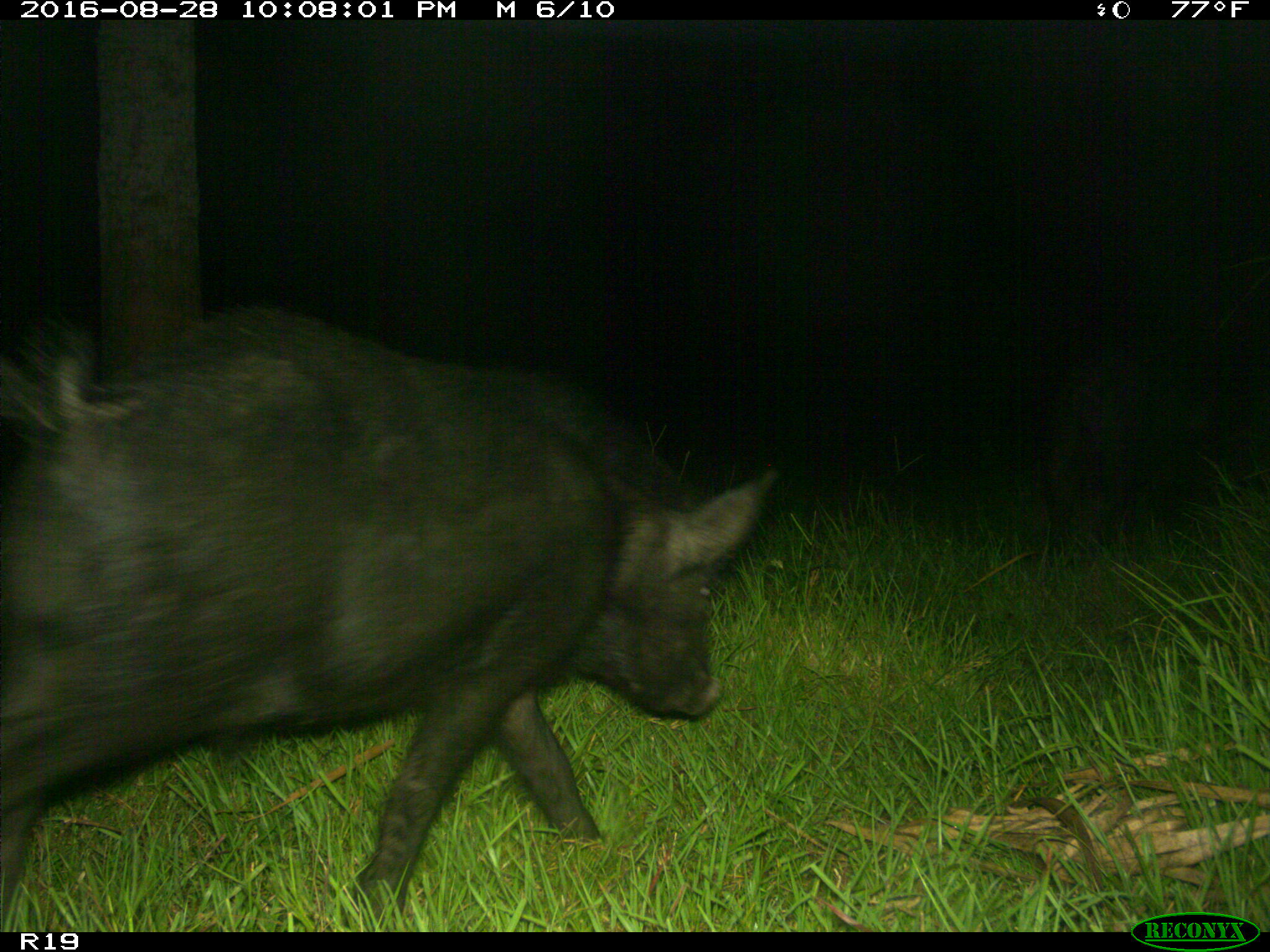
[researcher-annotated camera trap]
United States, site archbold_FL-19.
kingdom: Animalia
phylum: Chordata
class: Mammalia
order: Artiodactyla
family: Suidae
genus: Sus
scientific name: Sus scrofa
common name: wild boar